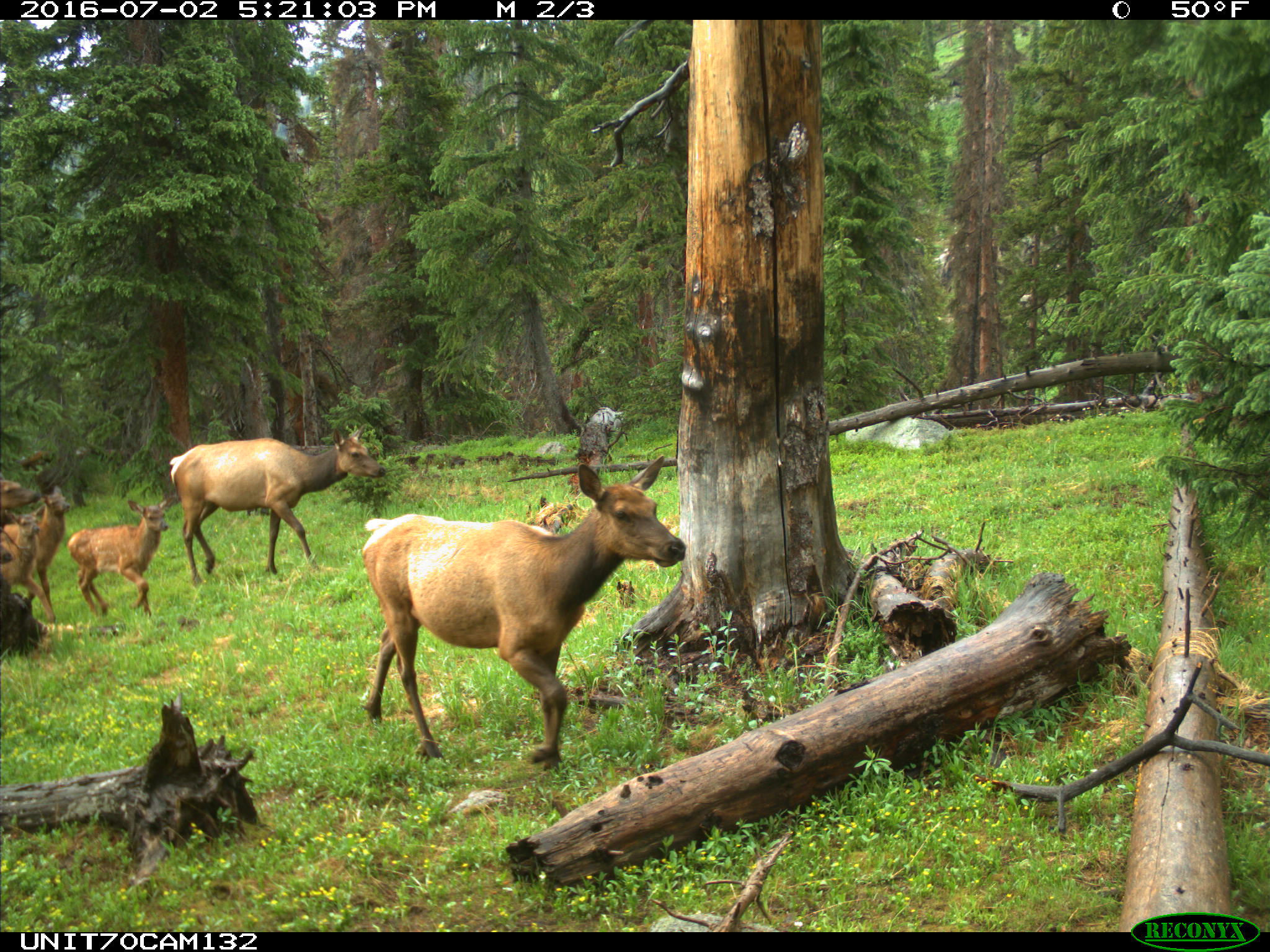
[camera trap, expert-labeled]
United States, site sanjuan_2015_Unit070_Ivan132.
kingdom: Animalia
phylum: Chordata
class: Mammalia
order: Artiodactyla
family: Cervidae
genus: Cervus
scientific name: Cervus elaphus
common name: red deer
Cervus elaphus (red deer).